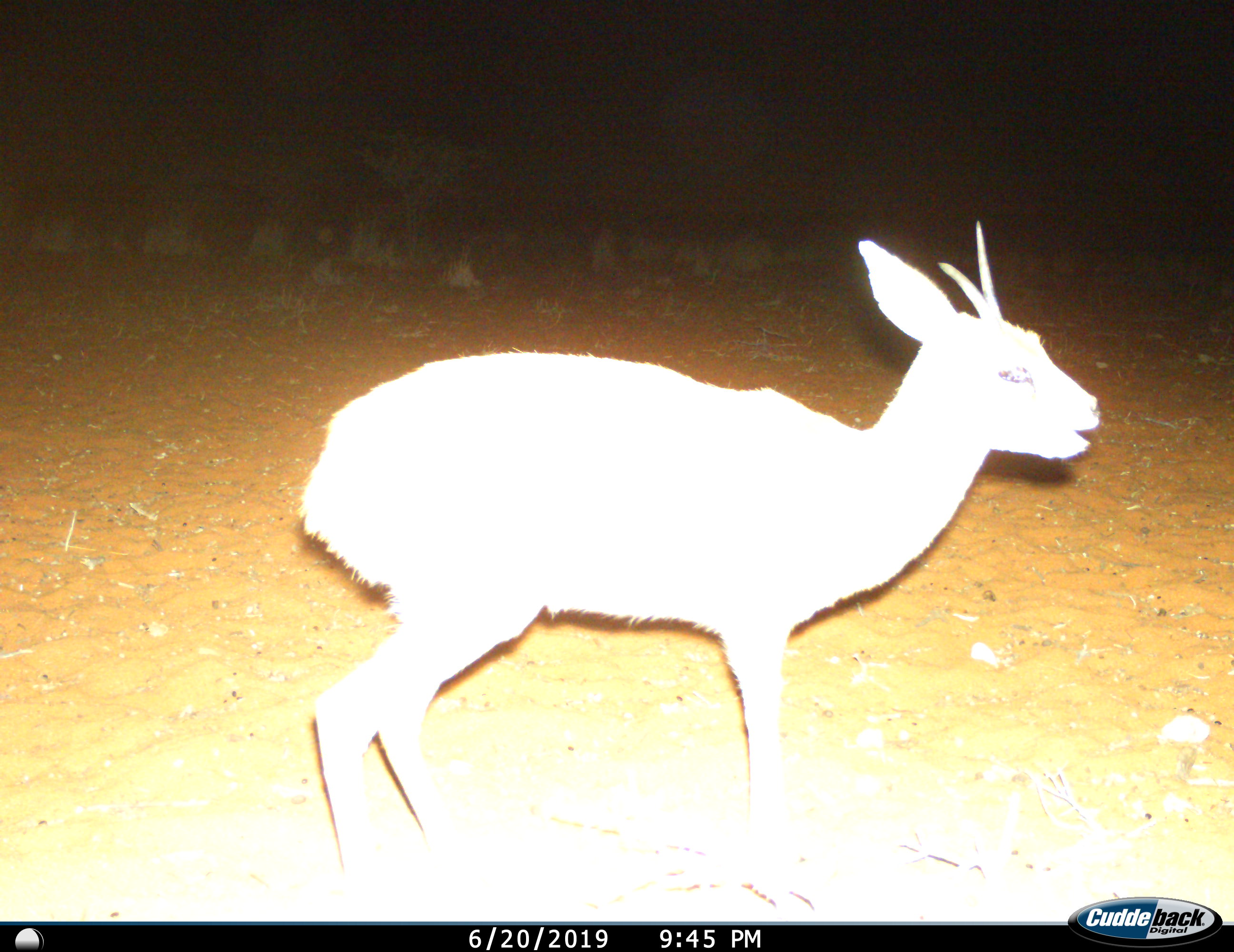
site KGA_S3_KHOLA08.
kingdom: Animalia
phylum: Chordata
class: Mammalia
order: Artiodactyla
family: Bovidae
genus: Raphicerus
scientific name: Raphicerus campestris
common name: steenbok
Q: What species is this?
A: Steenbok (Raphicerus campestris).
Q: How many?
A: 1.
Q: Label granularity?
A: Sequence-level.